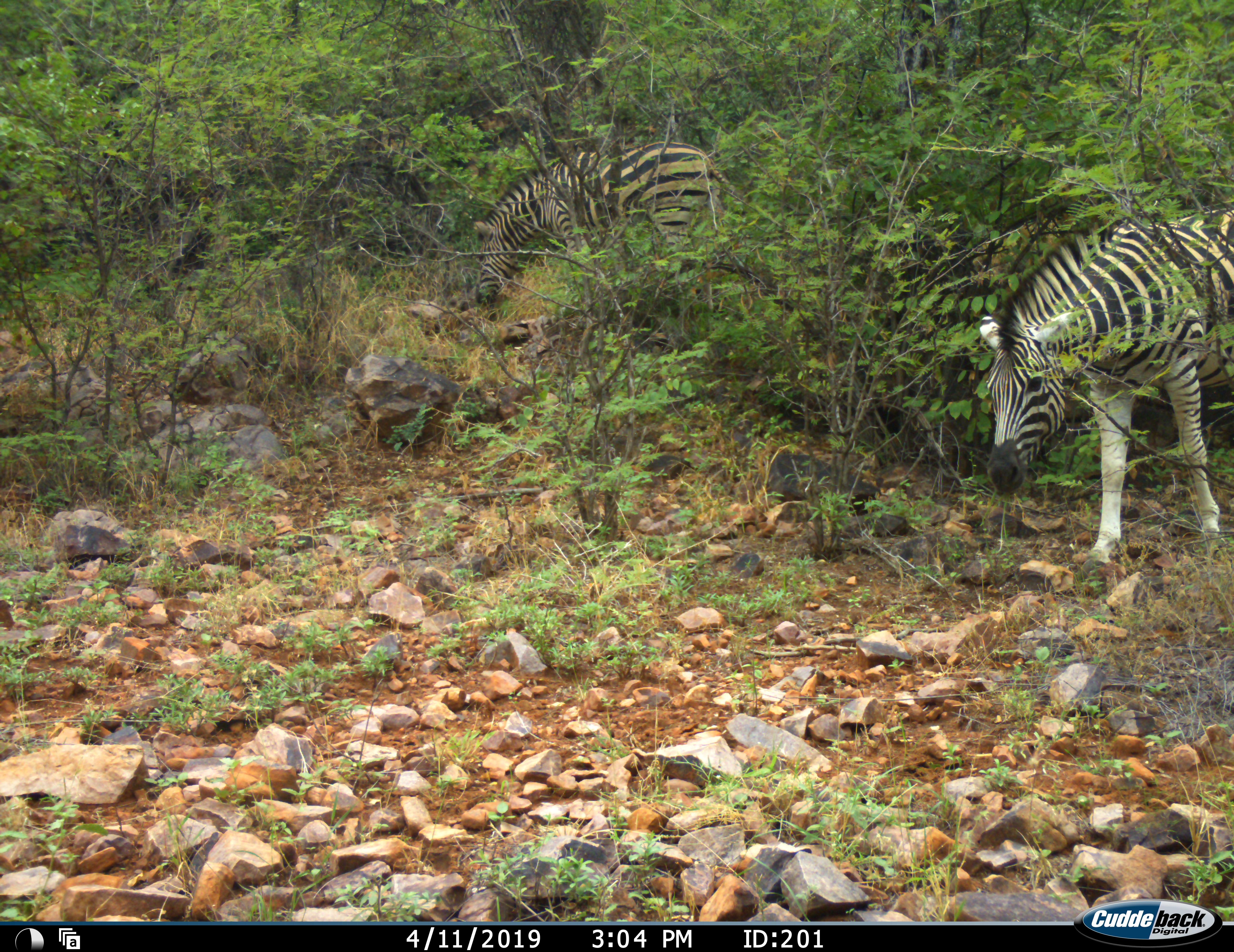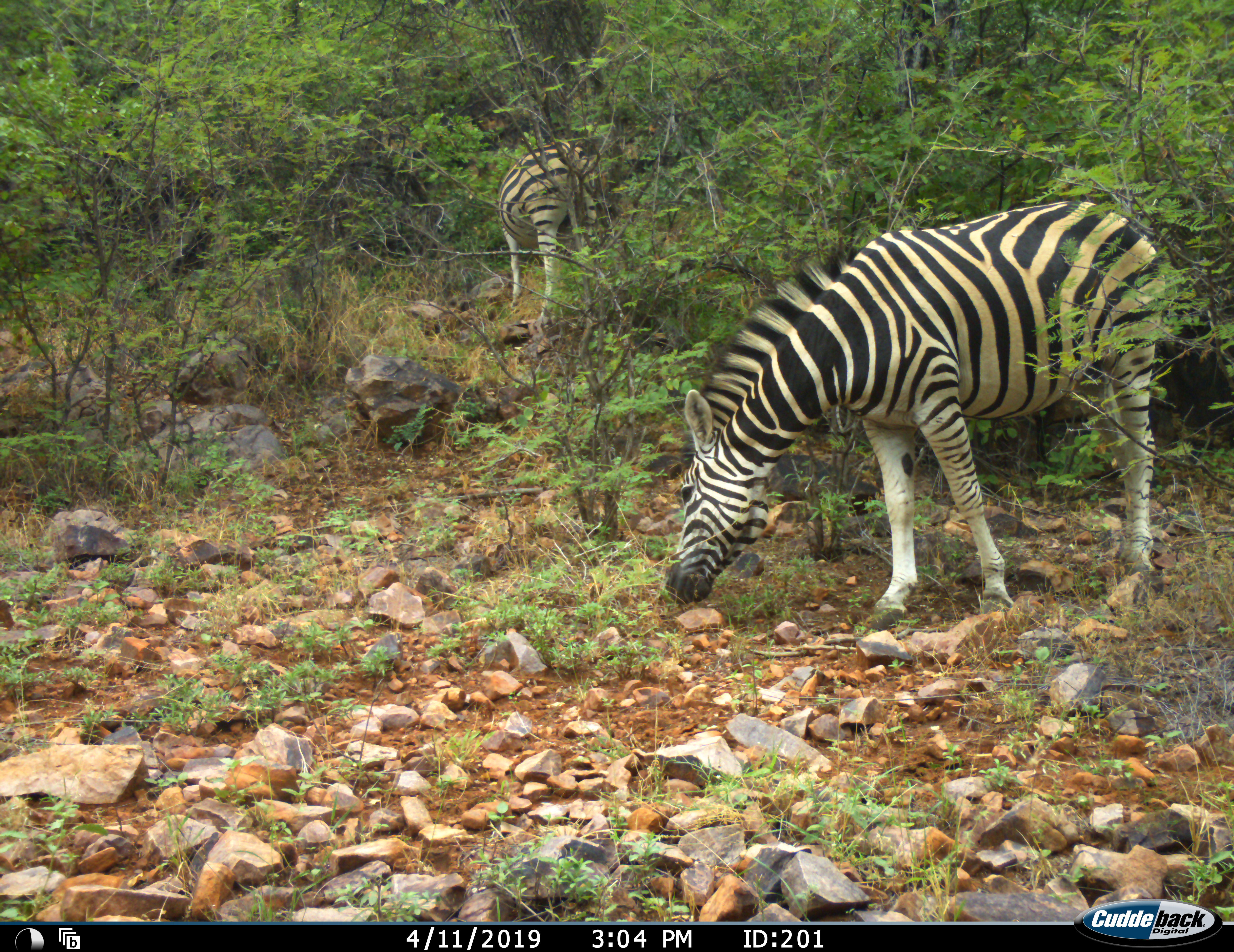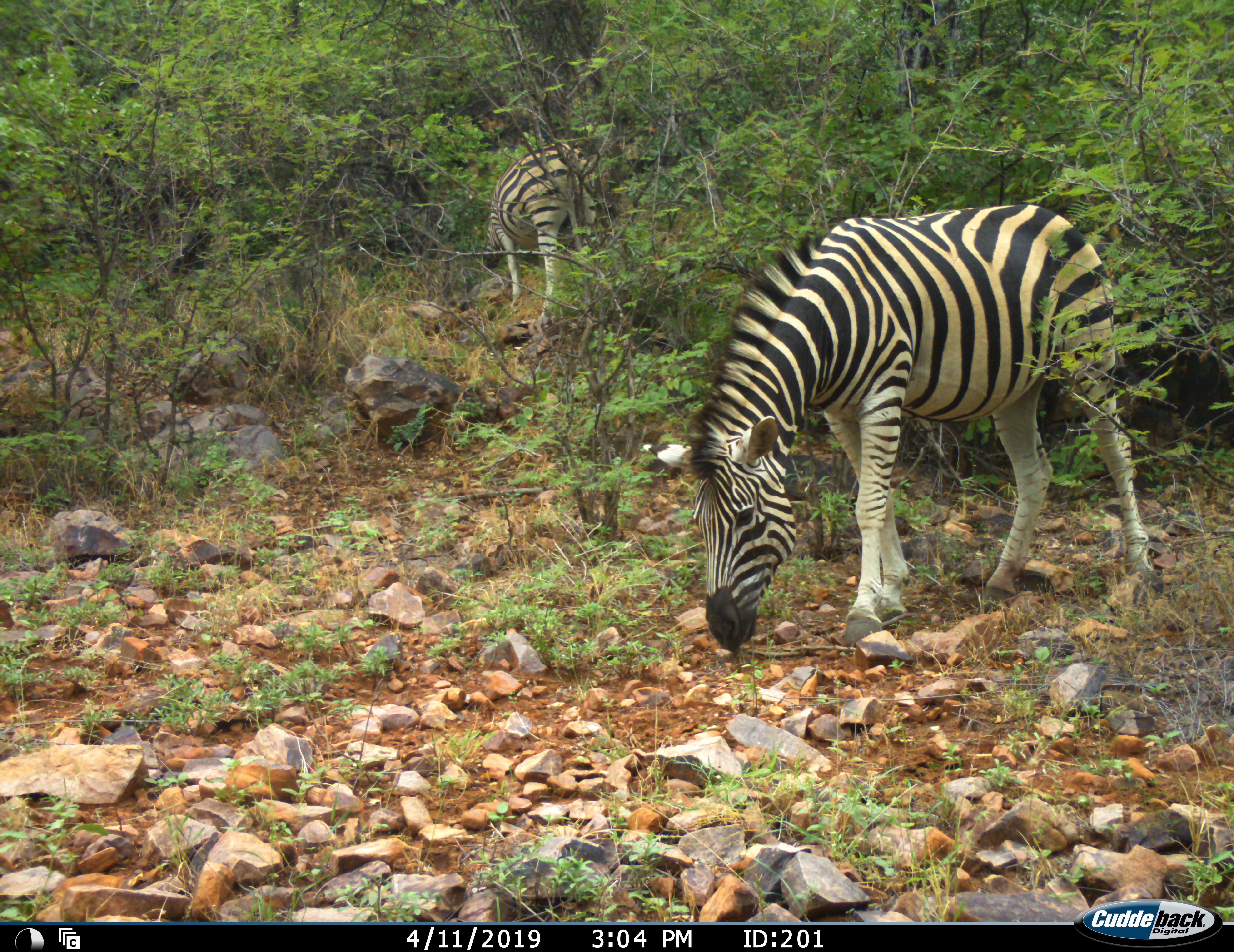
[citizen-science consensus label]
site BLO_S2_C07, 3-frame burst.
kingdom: Animalia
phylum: Chordata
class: Mammalia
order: Perissodactyla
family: Equidae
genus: Equus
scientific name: Equus quagga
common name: plains zebra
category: zebraplains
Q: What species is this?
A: Zebraplains (plains zebra) (Equus quagga).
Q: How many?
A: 2.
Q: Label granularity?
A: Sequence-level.